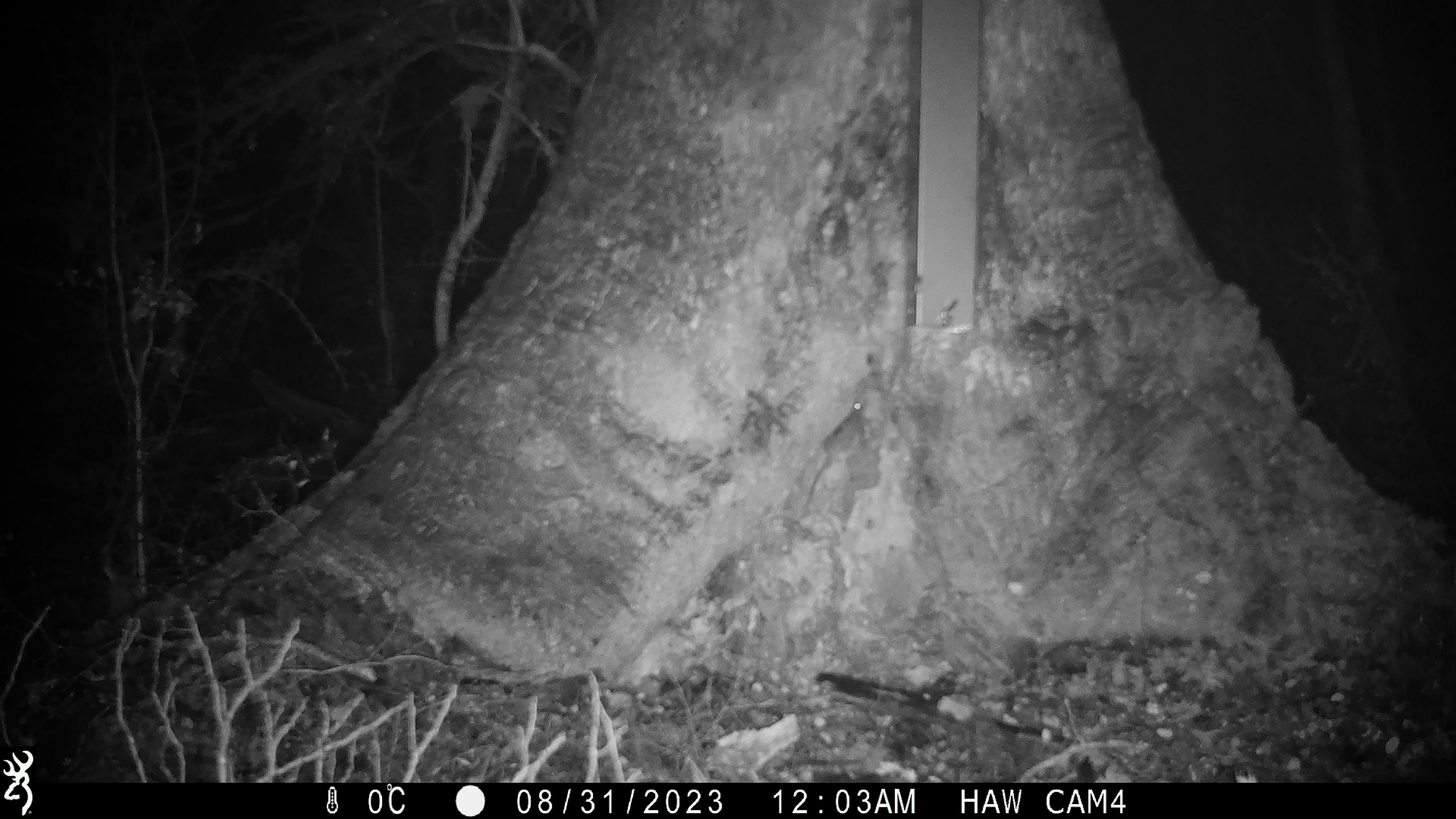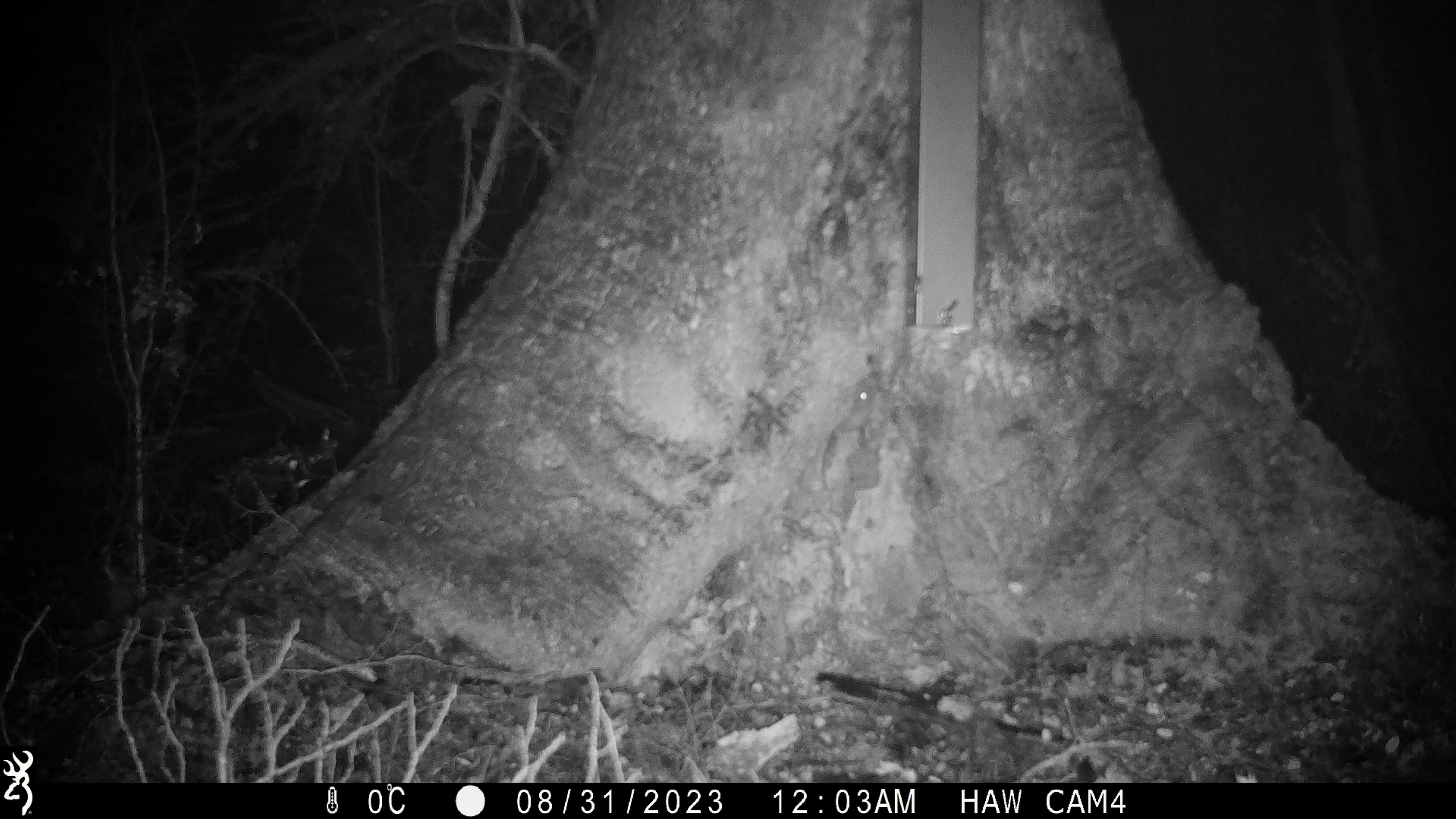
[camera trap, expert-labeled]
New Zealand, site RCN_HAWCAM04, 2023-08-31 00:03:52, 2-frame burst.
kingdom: Animalia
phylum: Chordata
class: Mammalia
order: Rodentia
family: Muridae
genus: Mus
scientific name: Mus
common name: mouse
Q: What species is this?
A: Mouse (Mus).